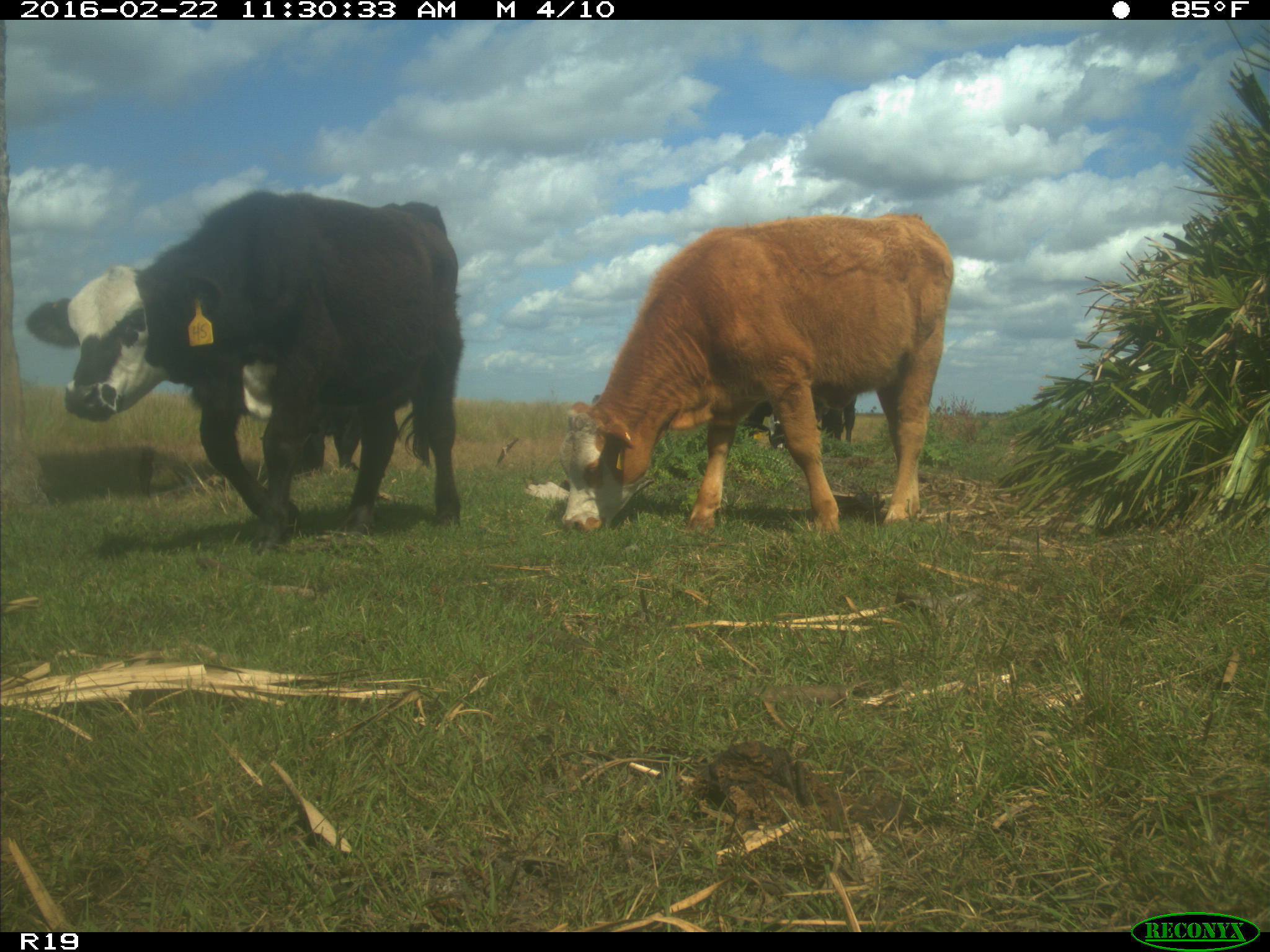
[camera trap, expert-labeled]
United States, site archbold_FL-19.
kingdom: Animalia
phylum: Chordata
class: Mammalia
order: Artiodactyla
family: Bovidae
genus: Bos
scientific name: Bos taurus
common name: domestic cow